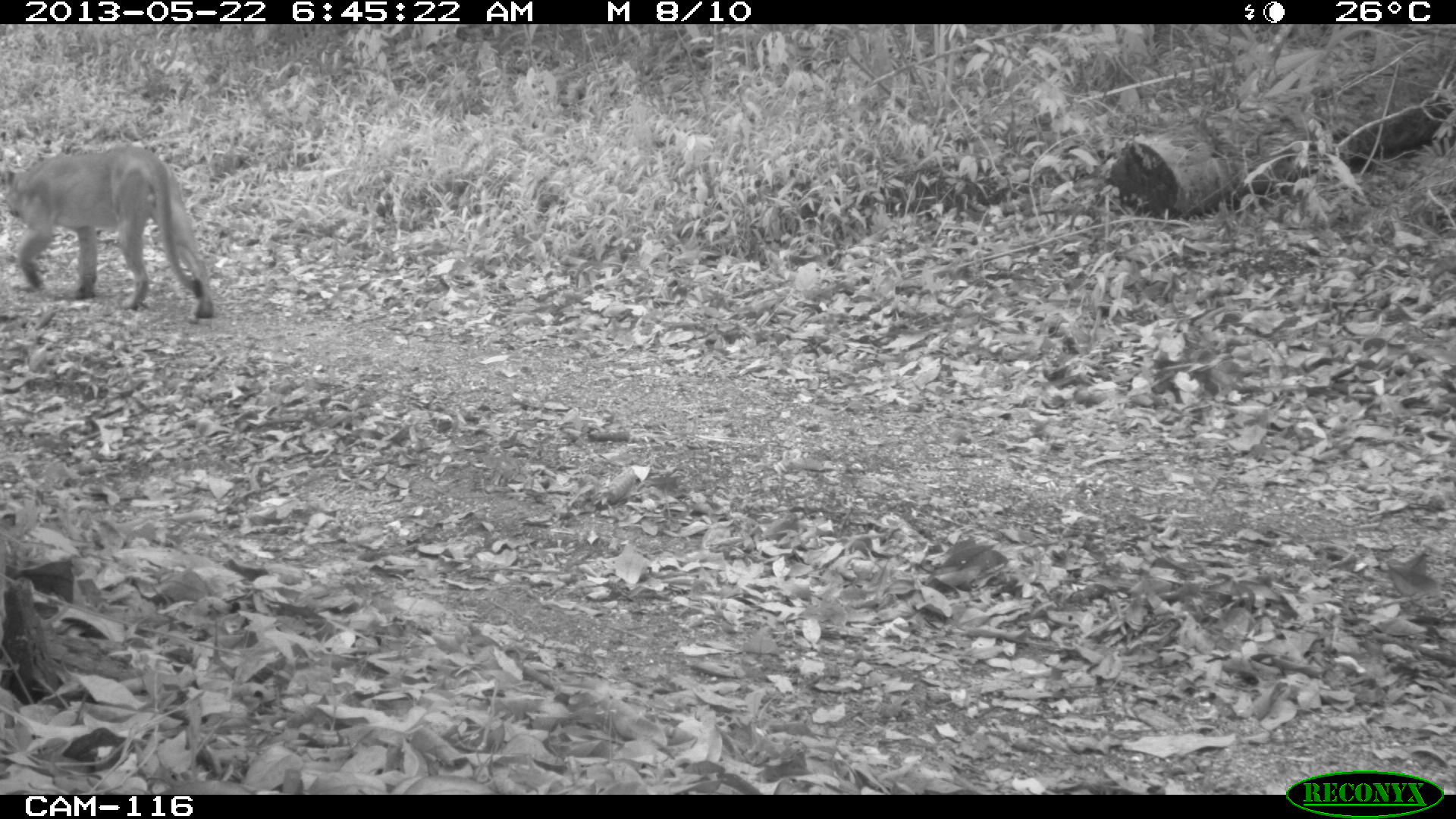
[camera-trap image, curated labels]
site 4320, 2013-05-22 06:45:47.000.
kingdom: Animalia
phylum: Chordata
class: Mammalia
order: Carnivora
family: Felidae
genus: Puma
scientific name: Puma concolor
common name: mountain lion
Puma concolor (mountain lion), count 1, sex male.